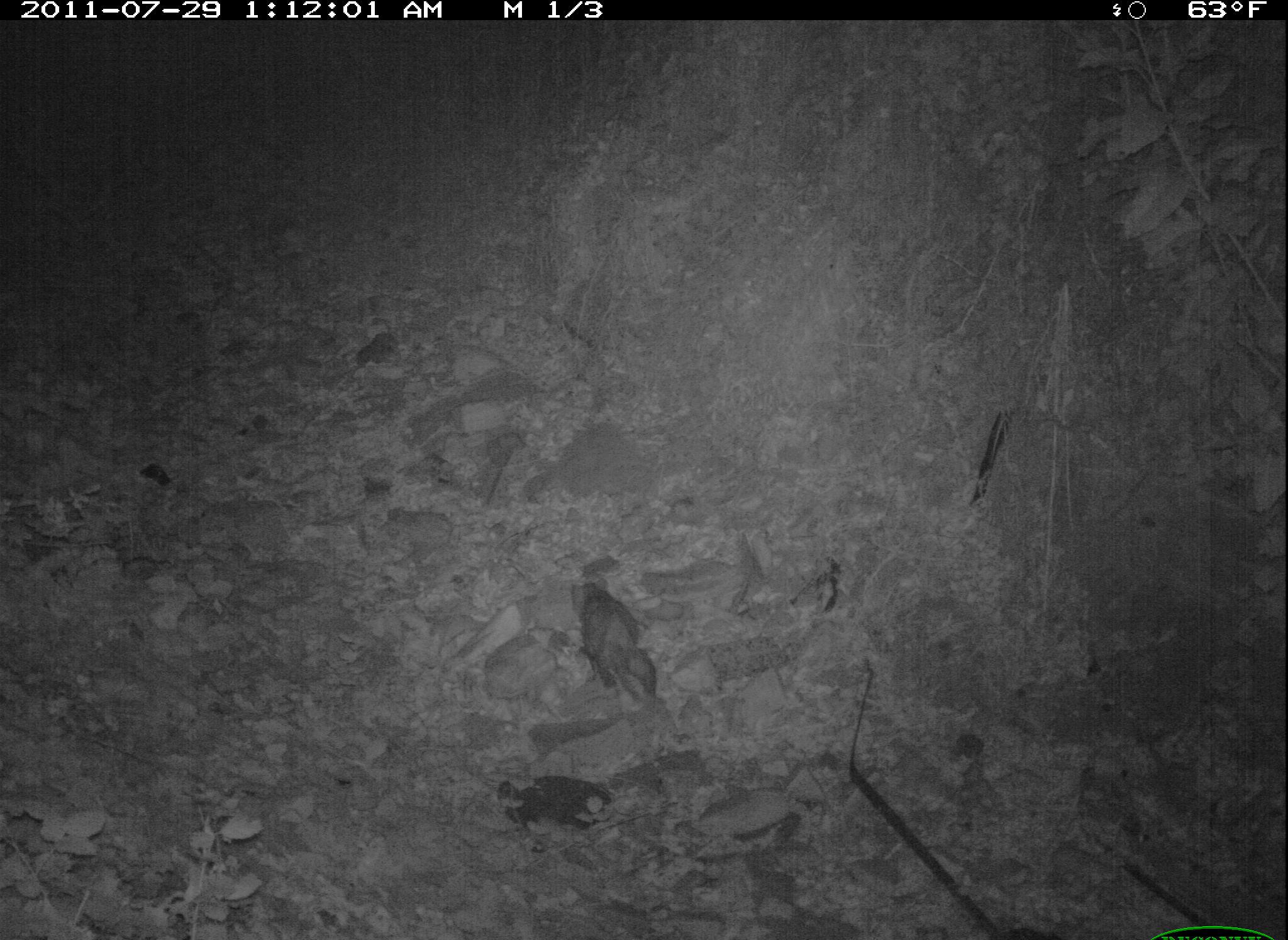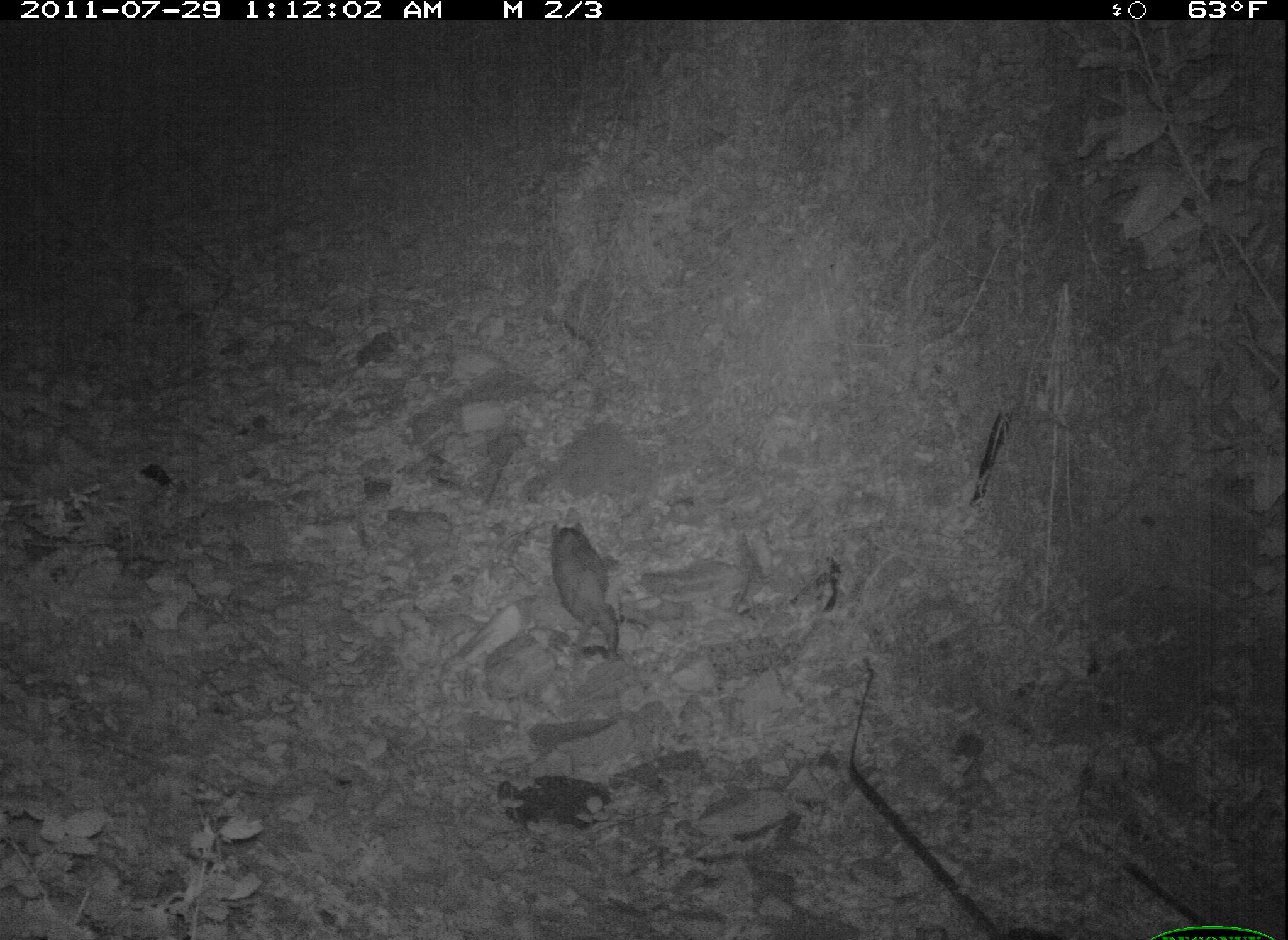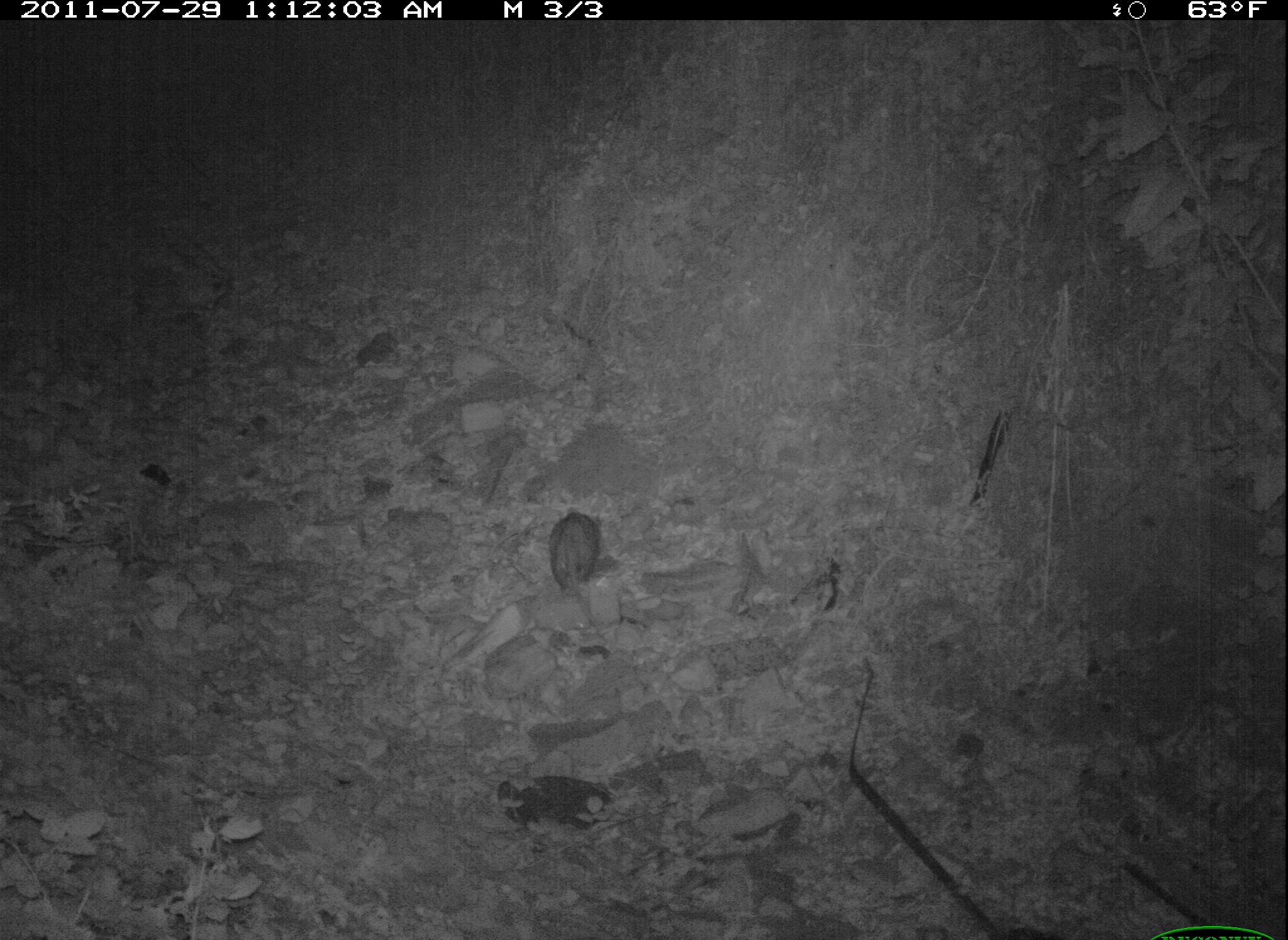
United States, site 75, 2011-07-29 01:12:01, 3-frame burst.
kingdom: Animalia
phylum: Chordata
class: Mammalia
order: Didelphimorphia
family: Didelphidae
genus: Didelphis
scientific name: Didelphis virginiana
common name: virginia opossum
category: opossum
Opossum (virginia opossum) (Didelphis virginiana).